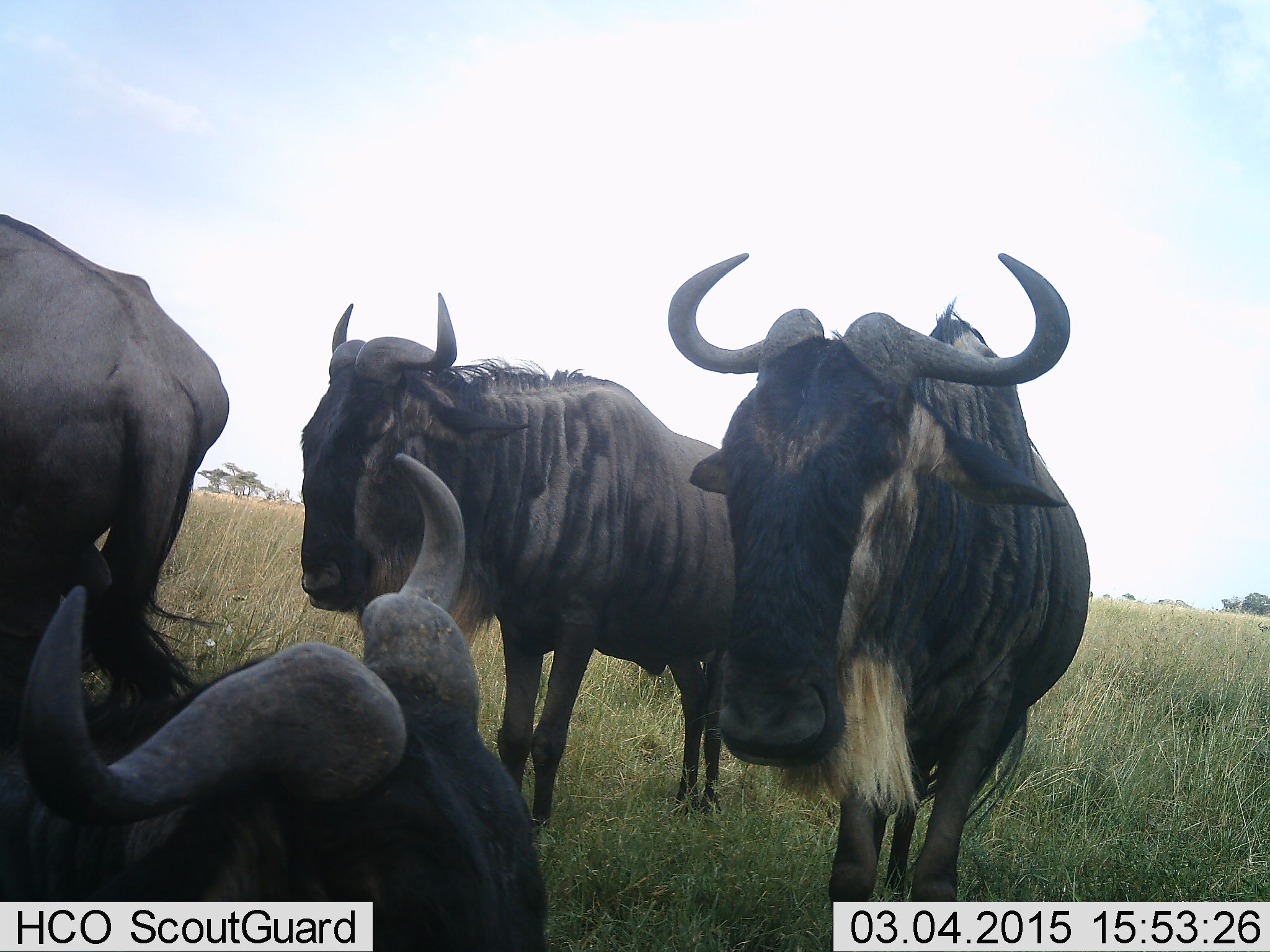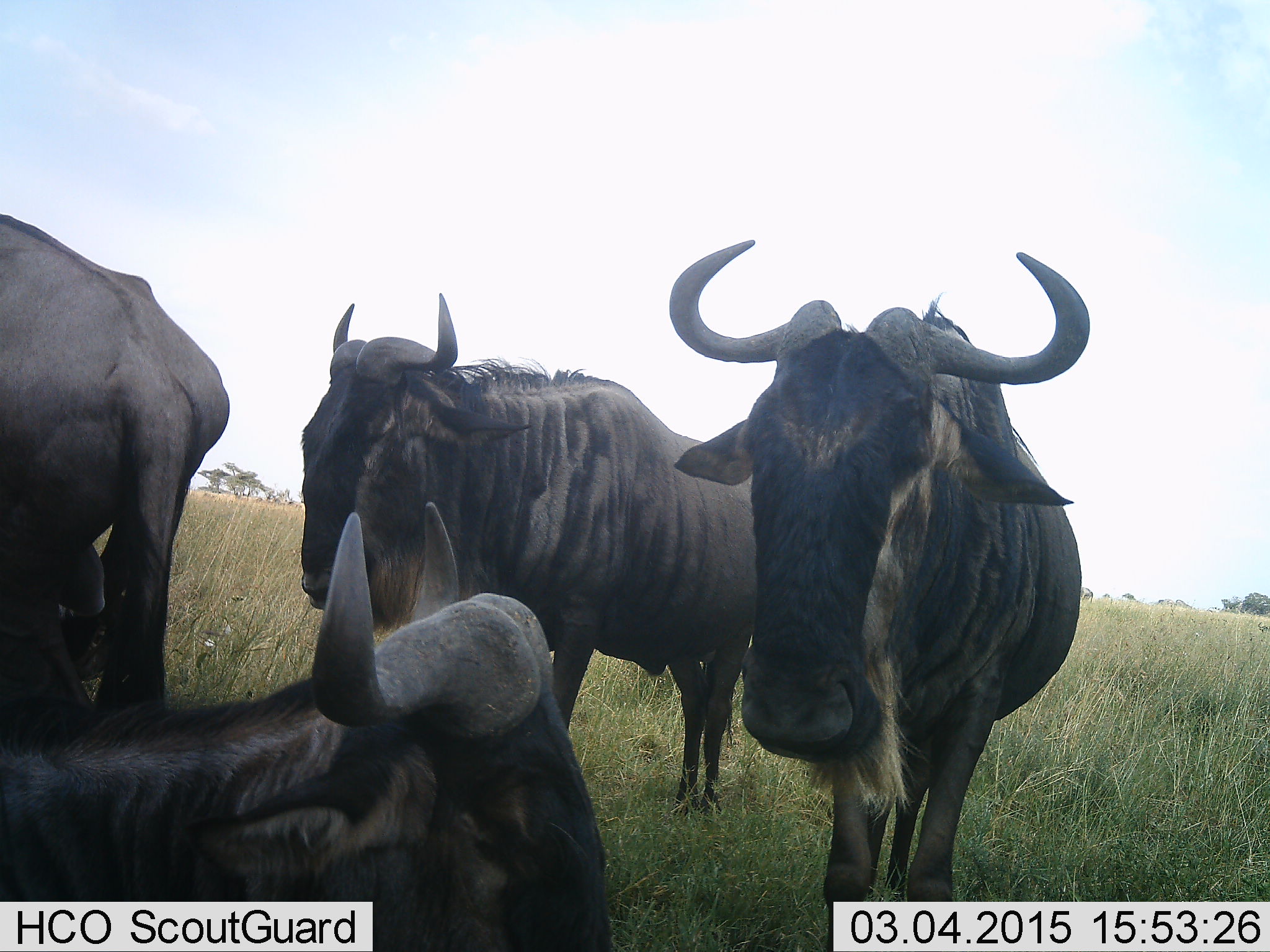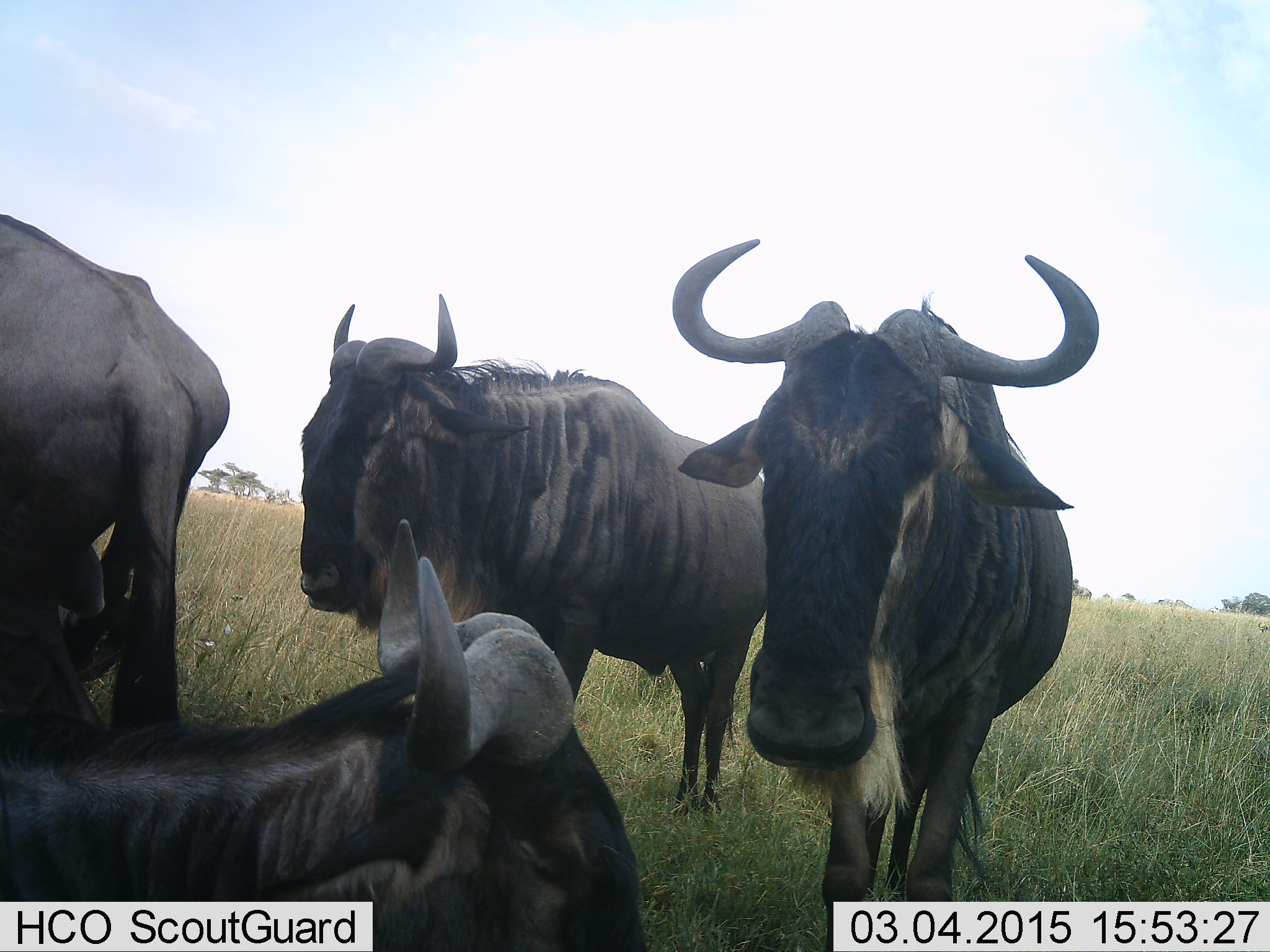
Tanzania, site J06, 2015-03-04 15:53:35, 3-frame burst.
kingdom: Animalia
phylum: Chordata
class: Mammalia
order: Artiodactyla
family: Bovidae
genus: Connochaetes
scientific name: Connochaetes taurinus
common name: blue wildebeest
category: wildebeest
Wildebeest (blue wildebeest) (Connochaetes taurinus), count 4. Behavior (volunteer vote fractions): standing 100%, resting 40%, moving 10%, interacting 0%. Young present (vote fraction): 0%. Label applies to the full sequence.